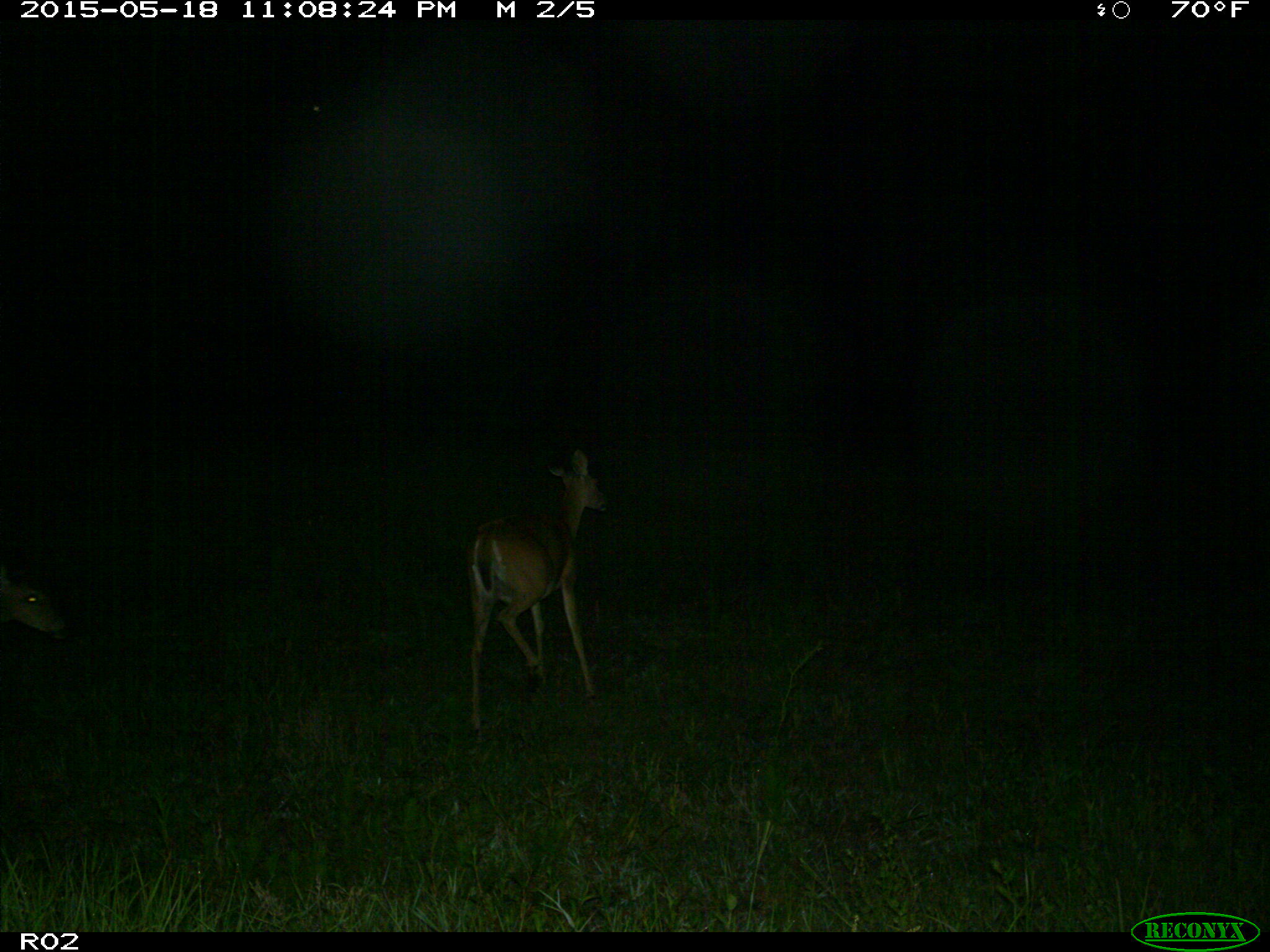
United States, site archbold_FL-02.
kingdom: Animalia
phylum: Chordata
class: Mammalia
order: Artiodactyla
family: Cervidae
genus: Odocoileus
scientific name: Odocoileus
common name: deer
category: unidentified deer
Unidentified deer (deer) (Odocoileus).